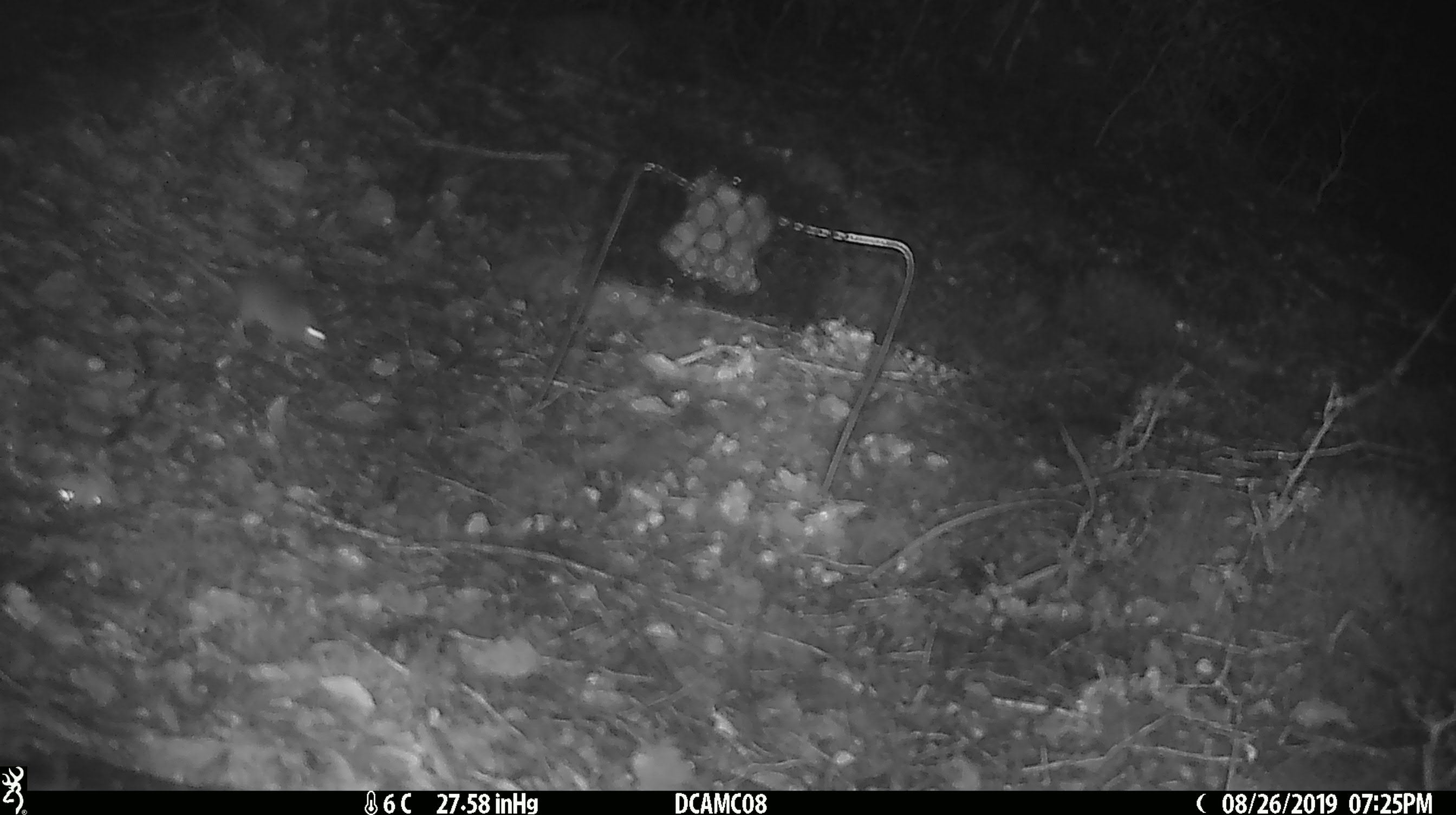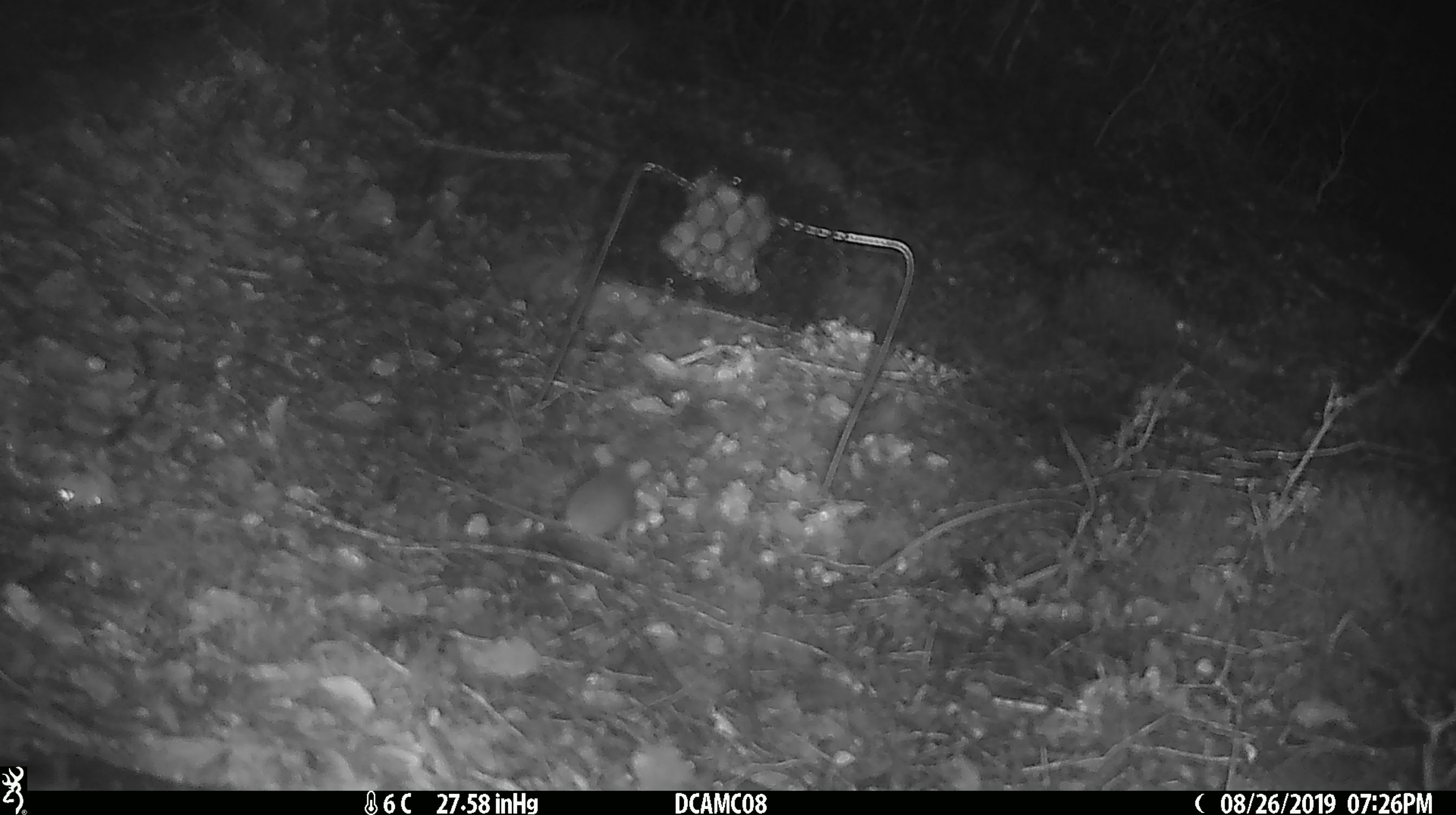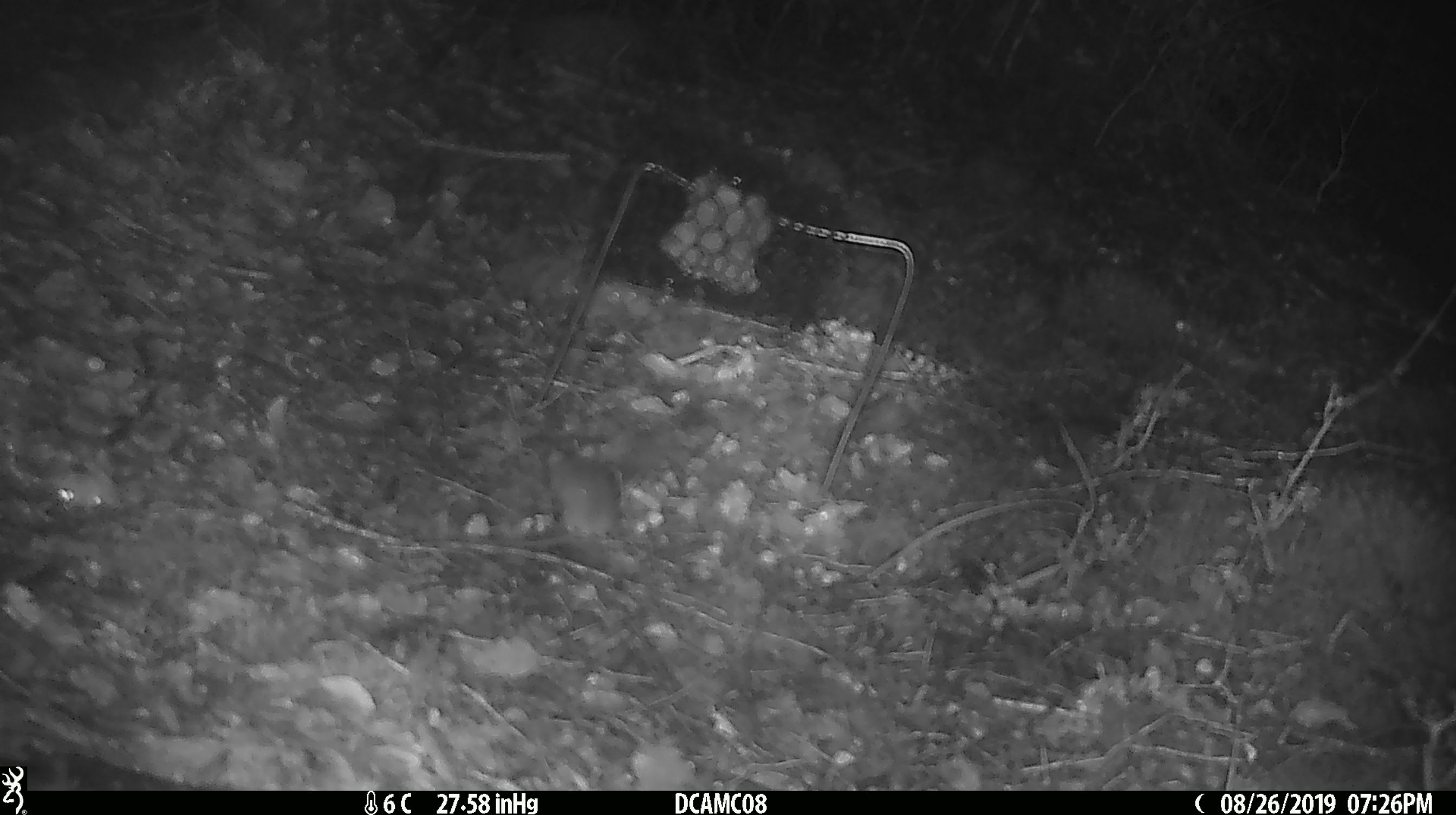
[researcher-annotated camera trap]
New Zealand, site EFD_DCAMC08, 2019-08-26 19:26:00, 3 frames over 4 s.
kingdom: Animalia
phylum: Chordata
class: Mammalia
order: Rodentia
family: Muridae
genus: Mus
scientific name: Mus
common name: mouse